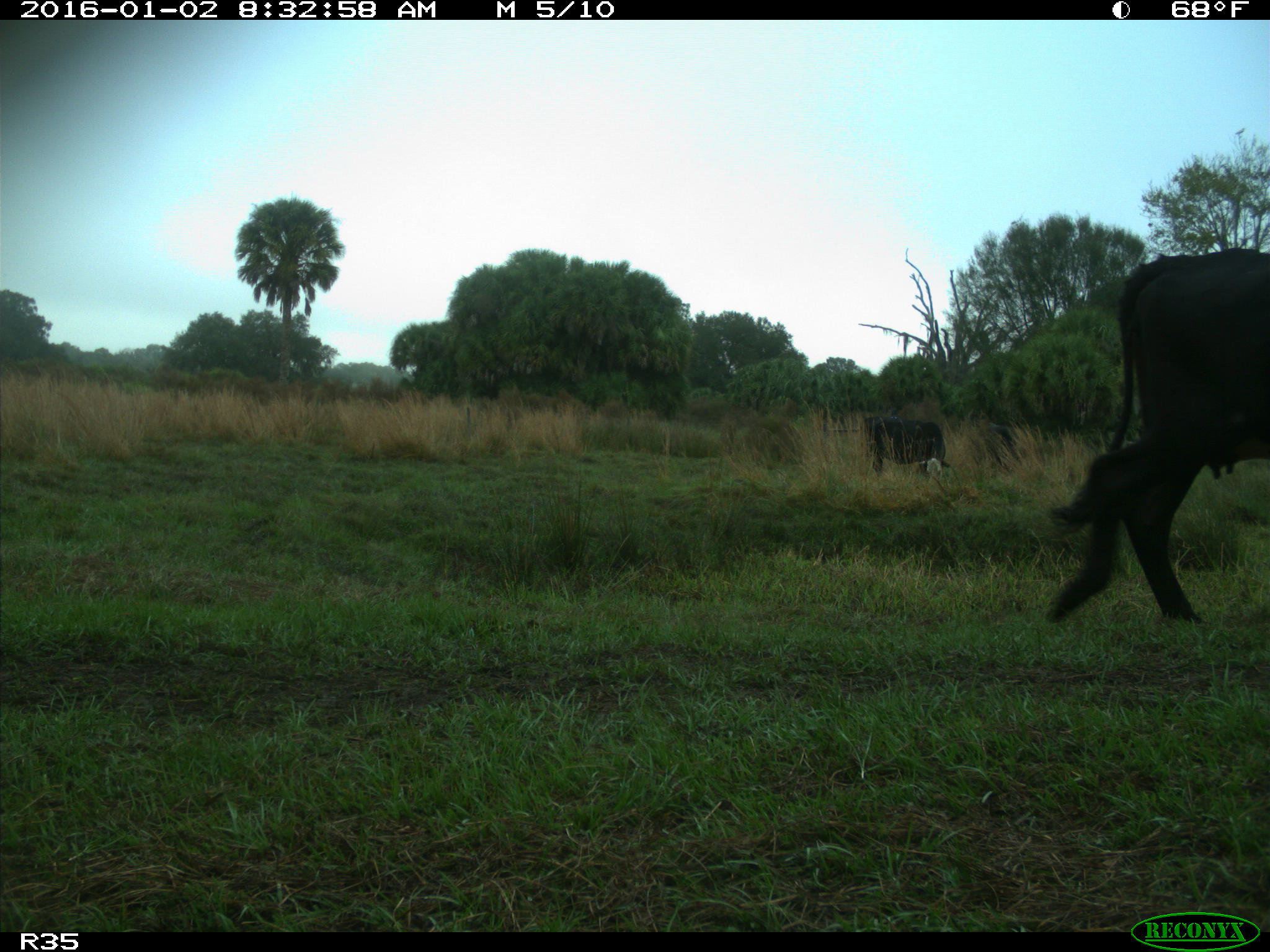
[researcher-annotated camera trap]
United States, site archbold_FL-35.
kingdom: Animalia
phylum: Chordata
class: Mammalia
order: Artiodactyla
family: Bovidae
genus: Bos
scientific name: Bos taurus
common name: domestic cow